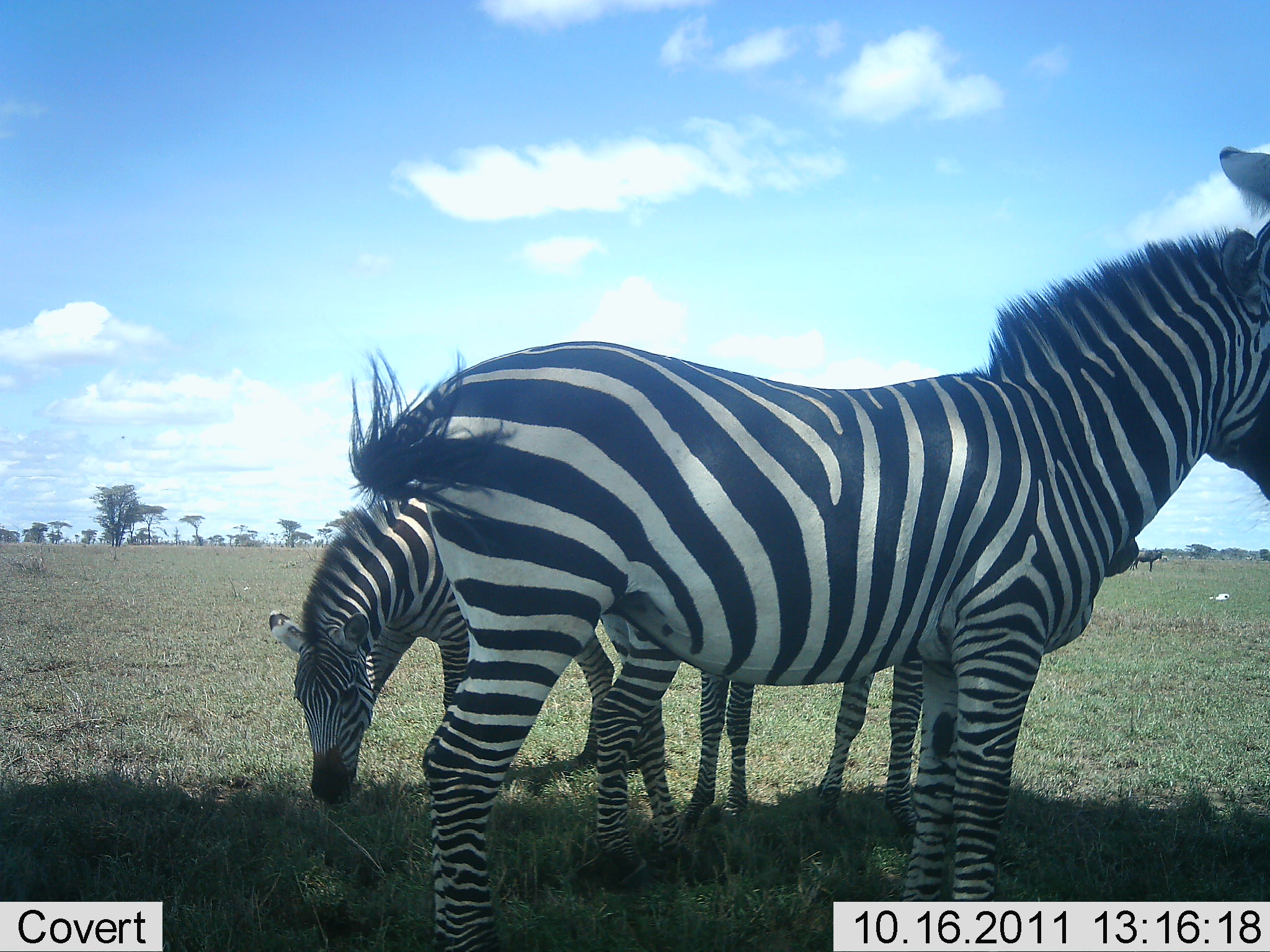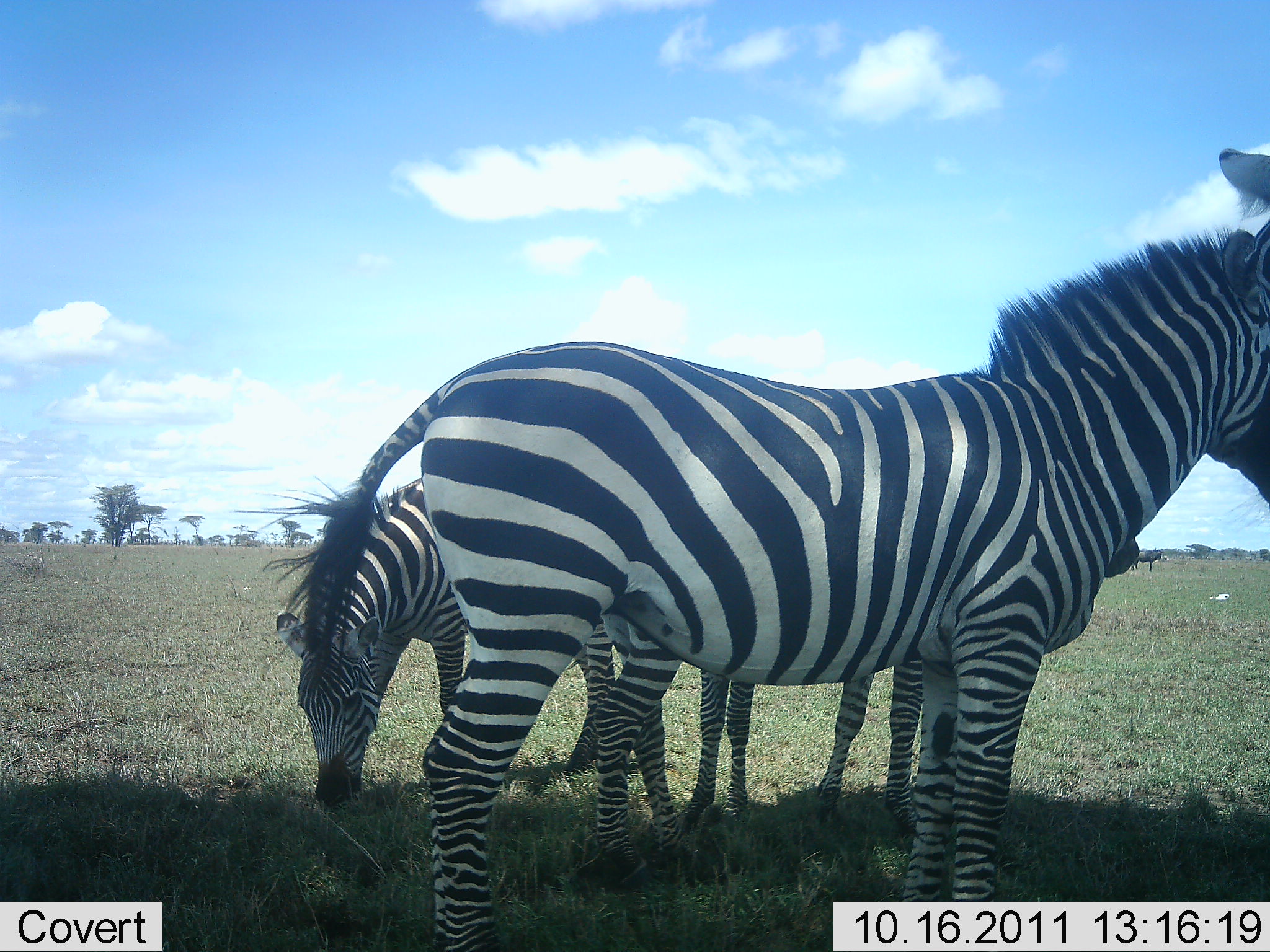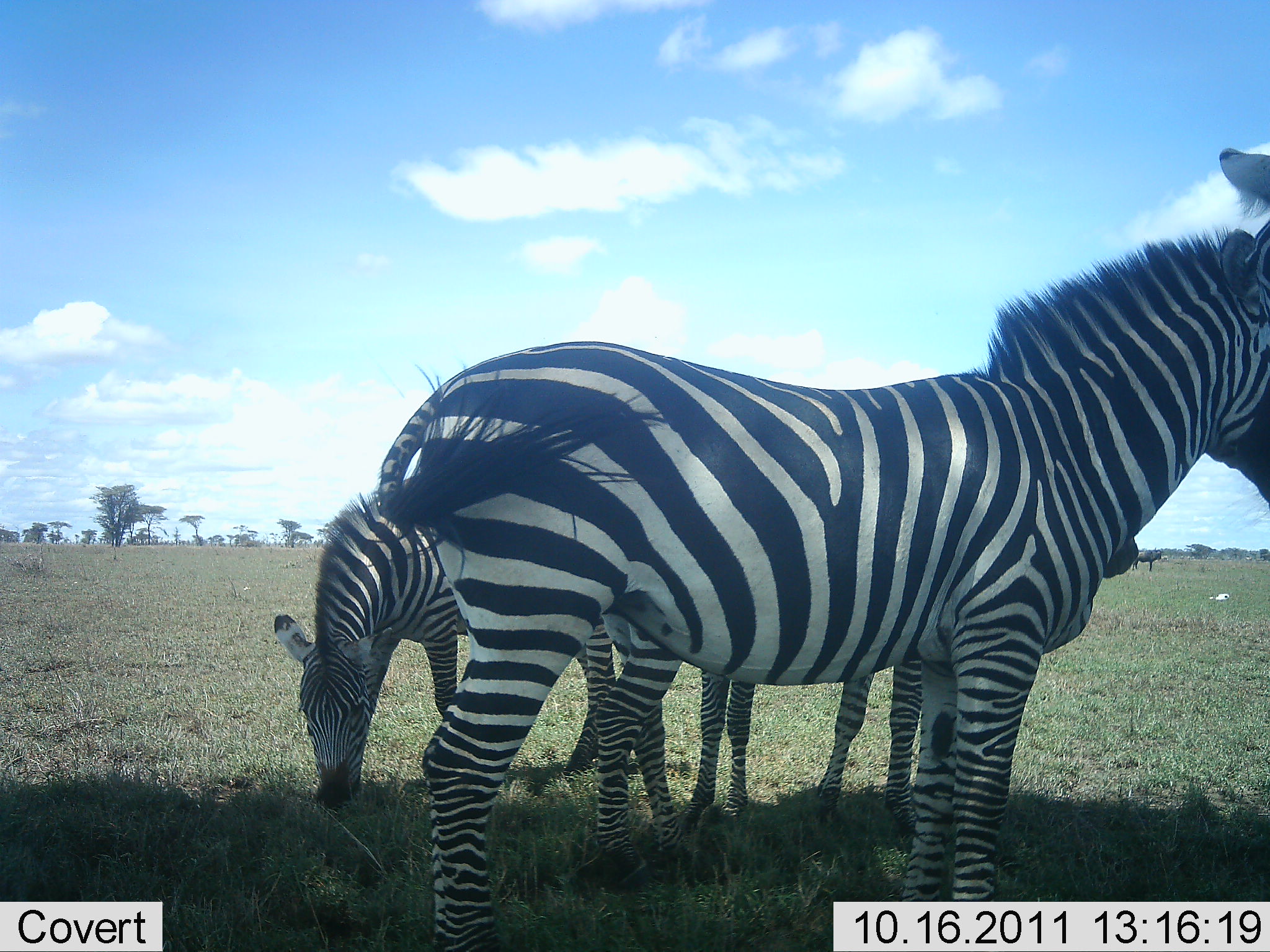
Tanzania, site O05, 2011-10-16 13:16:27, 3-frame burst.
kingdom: Animalia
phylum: Chordata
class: Mammalia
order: Perissodactyla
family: Equidae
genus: Equus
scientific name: Equus quagga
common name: plains zebra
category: zebra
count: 3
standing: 100%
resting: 8%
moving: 0%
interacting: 0%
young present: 15%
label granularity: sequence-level